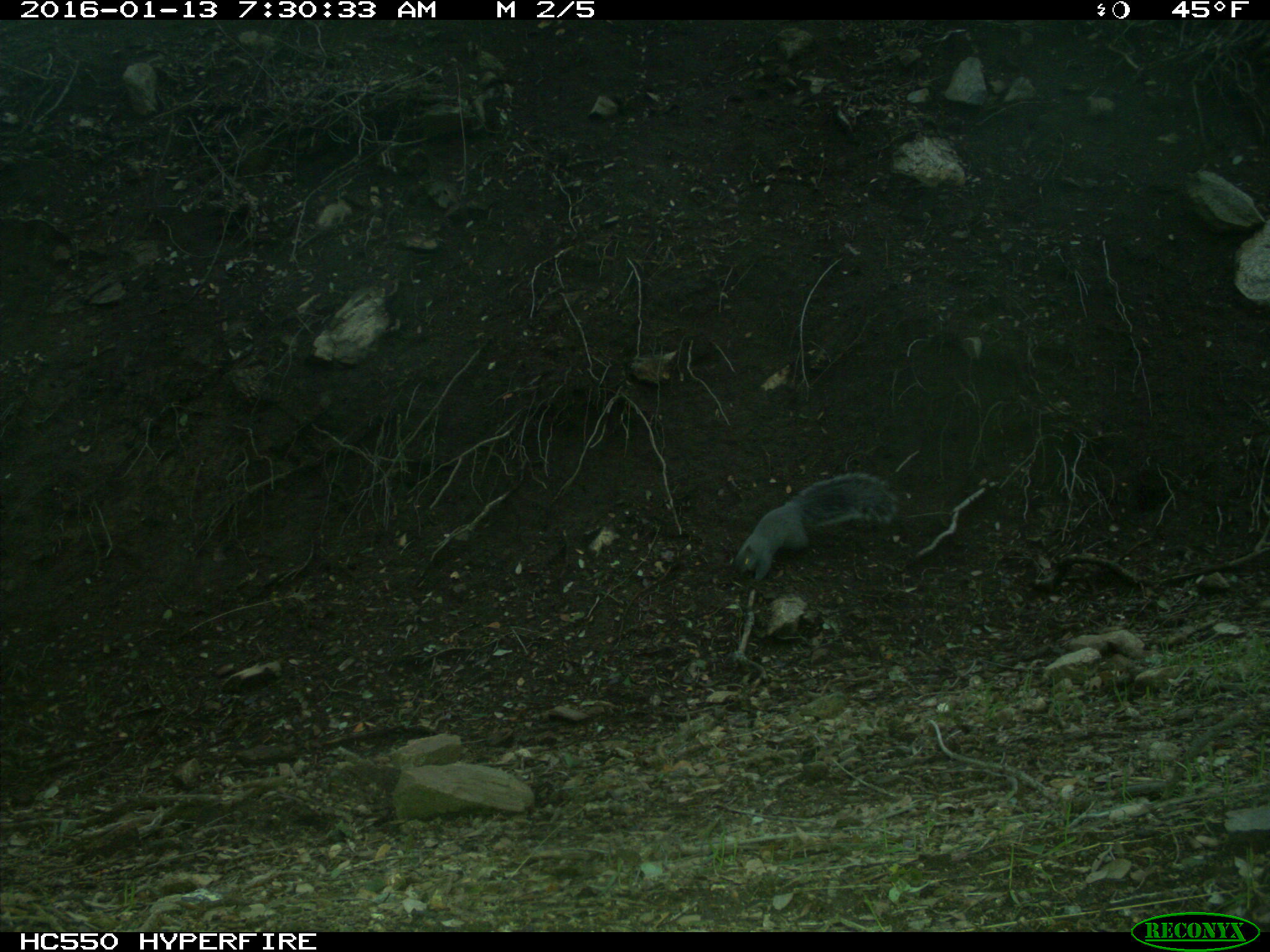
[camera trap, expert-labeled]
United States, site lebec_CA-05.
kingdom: Animalia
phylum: Chordata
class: Mammalia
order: Rodentia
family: Sciuridae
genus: Sciurus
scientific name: Sciurus carolinensis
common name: eastern gray squirrel